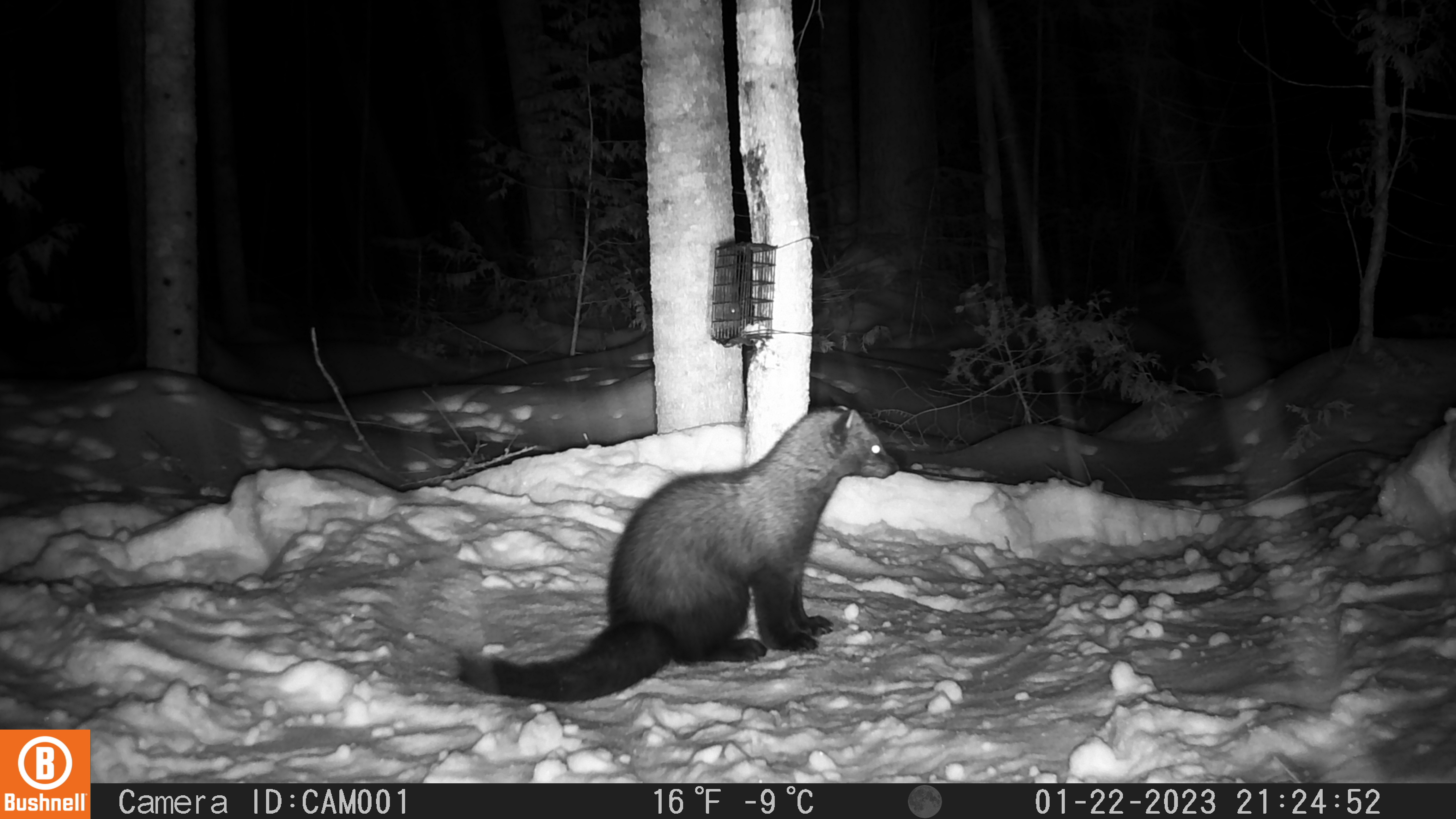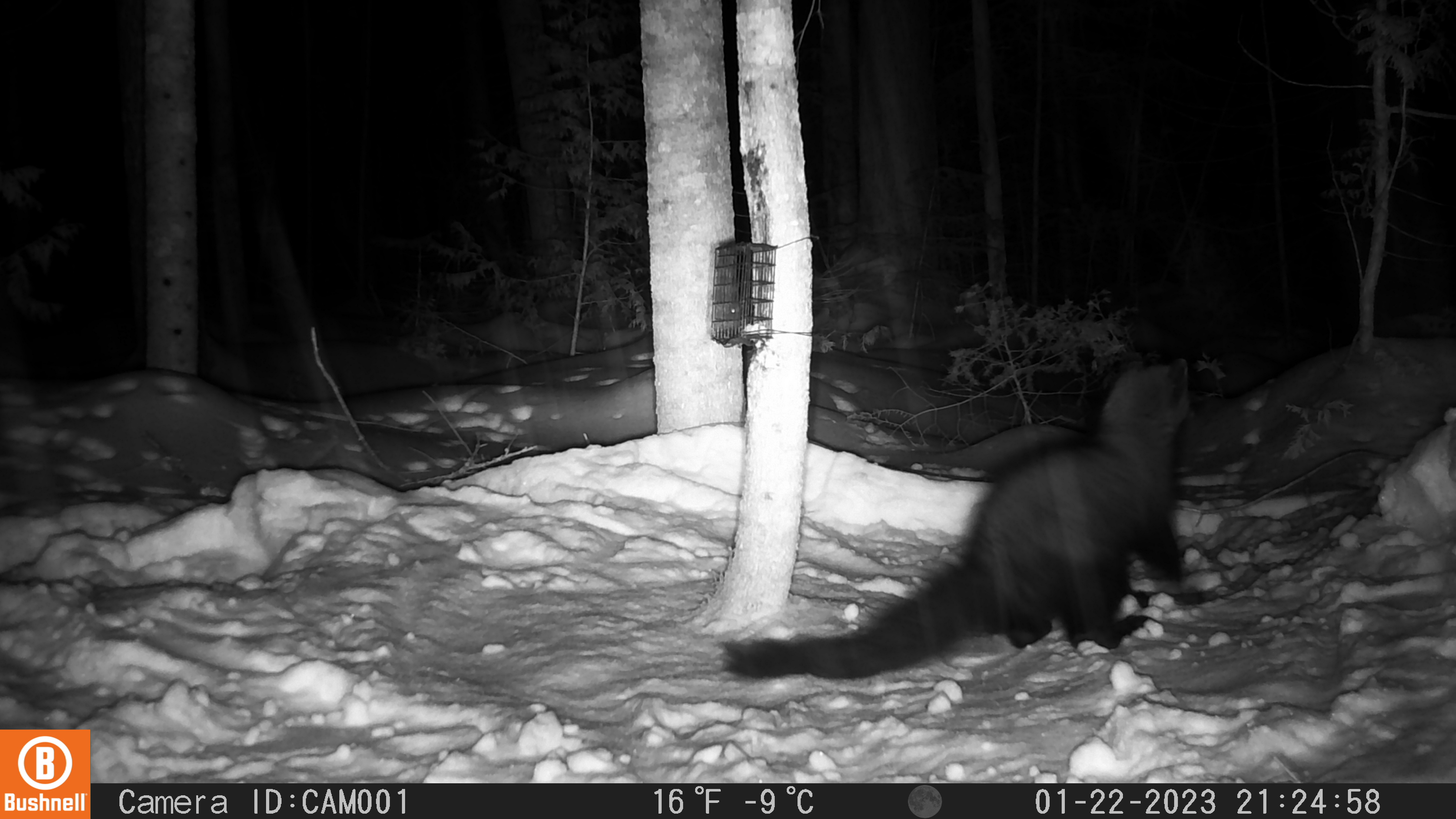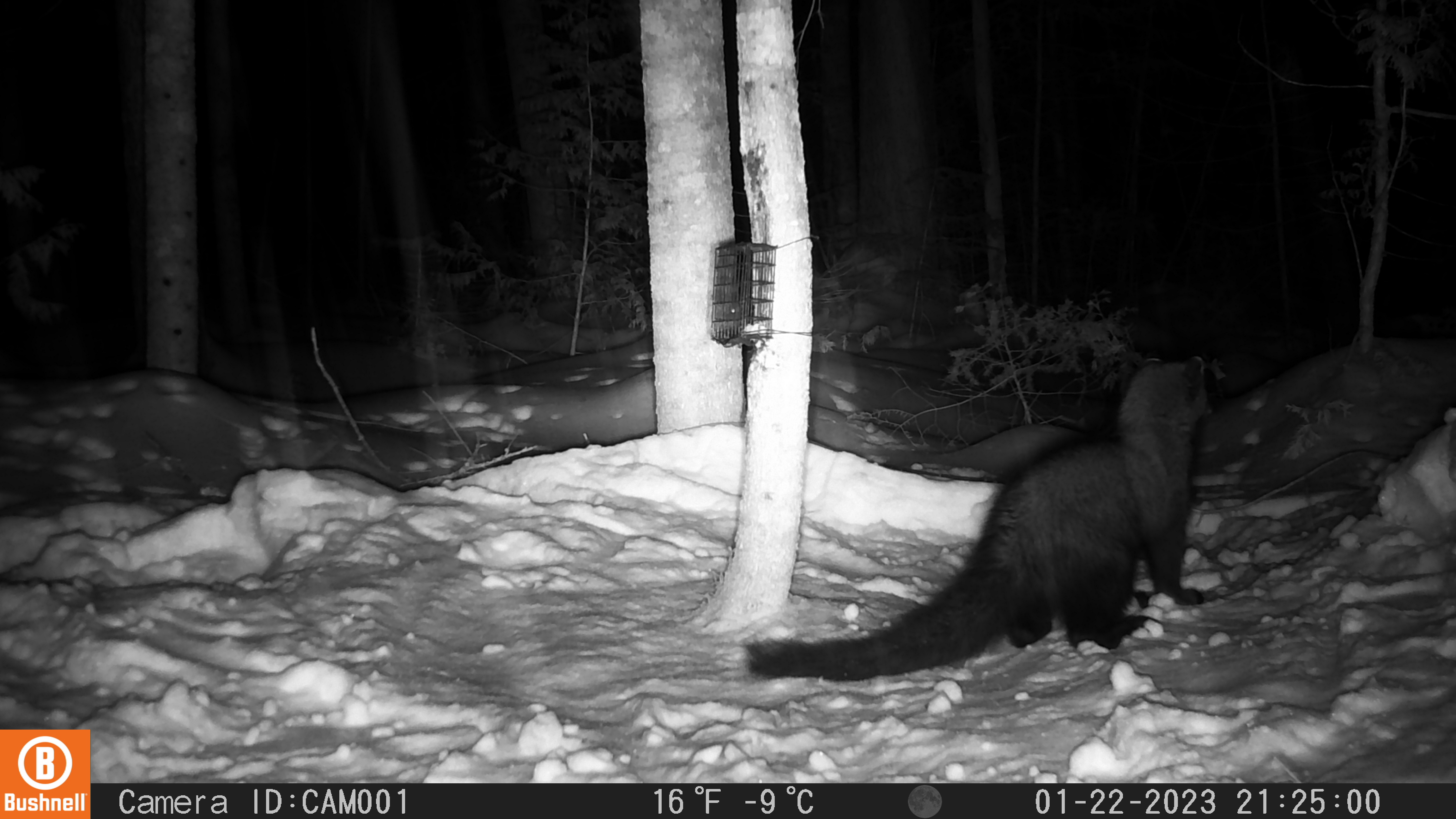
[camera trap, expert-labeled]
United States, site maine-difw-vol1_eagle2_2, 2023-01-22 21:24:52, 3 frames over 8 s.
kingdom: Animalia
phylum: Chordata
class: Mammalia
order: Carnivora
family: Mustelidae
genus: Pekania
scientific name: Pekania pennanti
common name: fisher